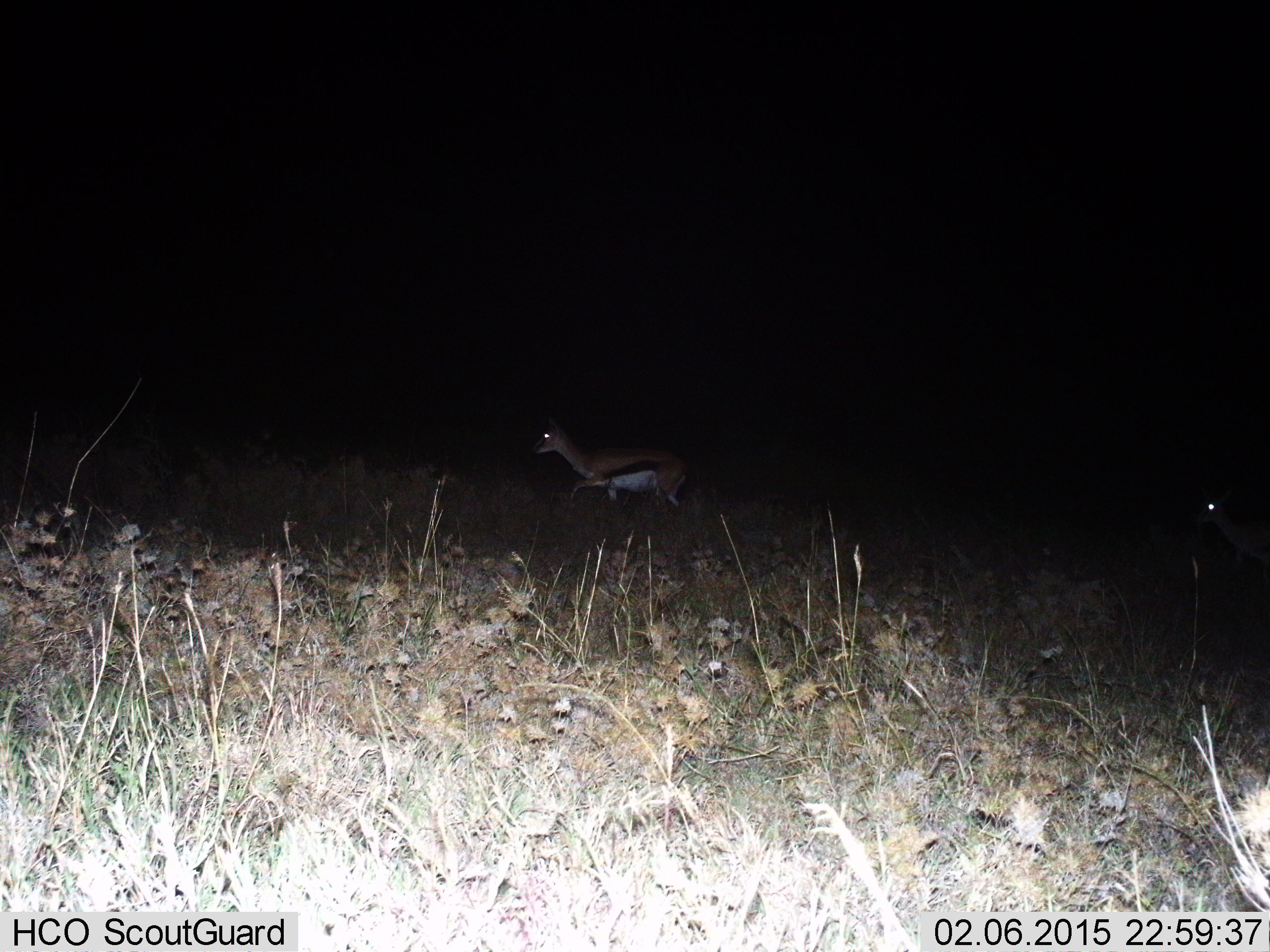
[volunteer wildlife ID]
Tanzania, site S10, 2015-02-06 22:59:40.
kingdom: Animalia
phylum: Chordata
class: Mammalia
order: Artiodactyla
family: Bovidae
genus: Eudorcas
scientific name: Eudorcas thomsonii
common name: thomson's gazelle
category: gazellethomsons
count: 2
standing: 20%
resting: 0%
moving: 90%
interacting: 0%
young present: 0%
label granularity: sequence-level